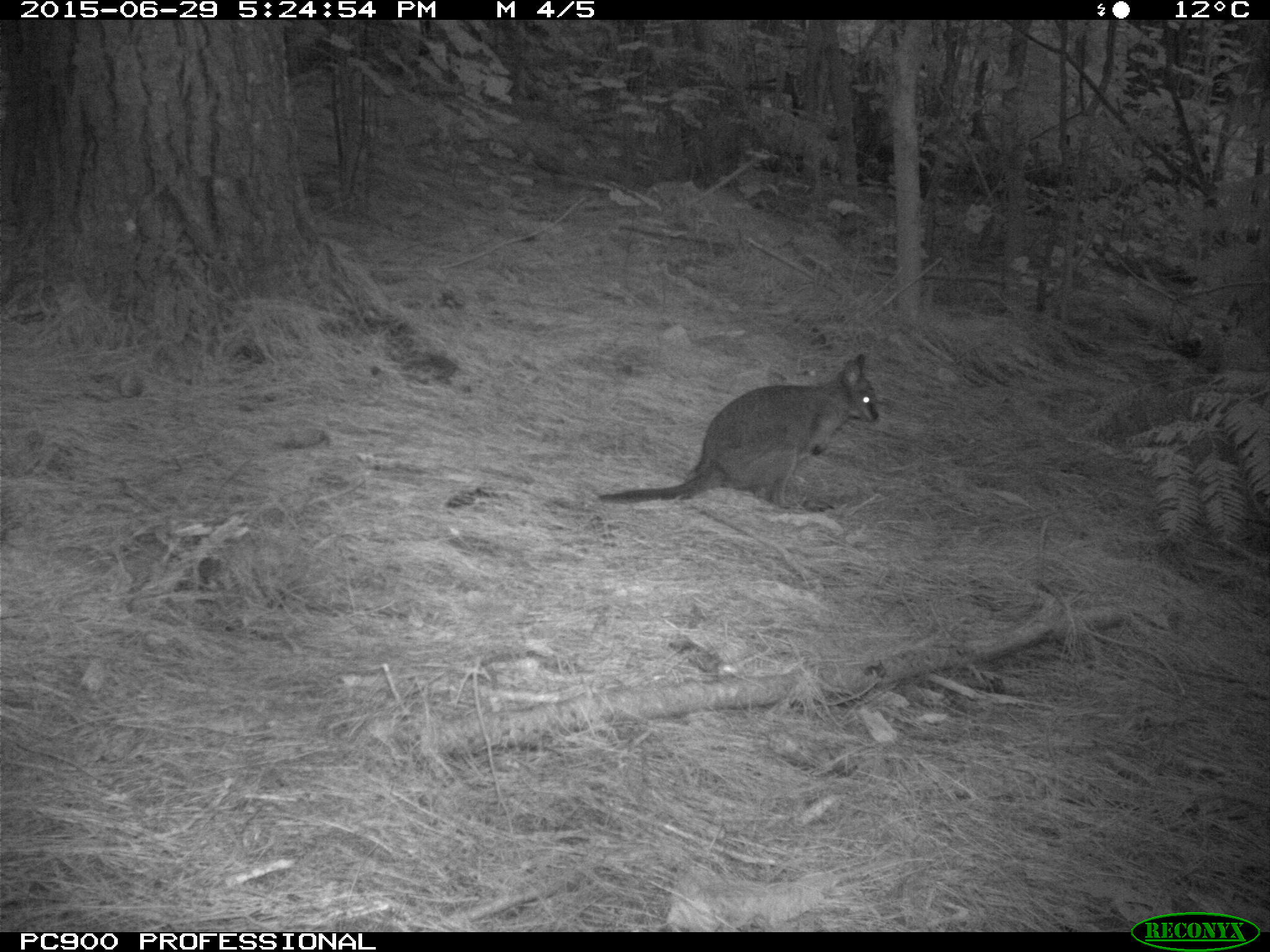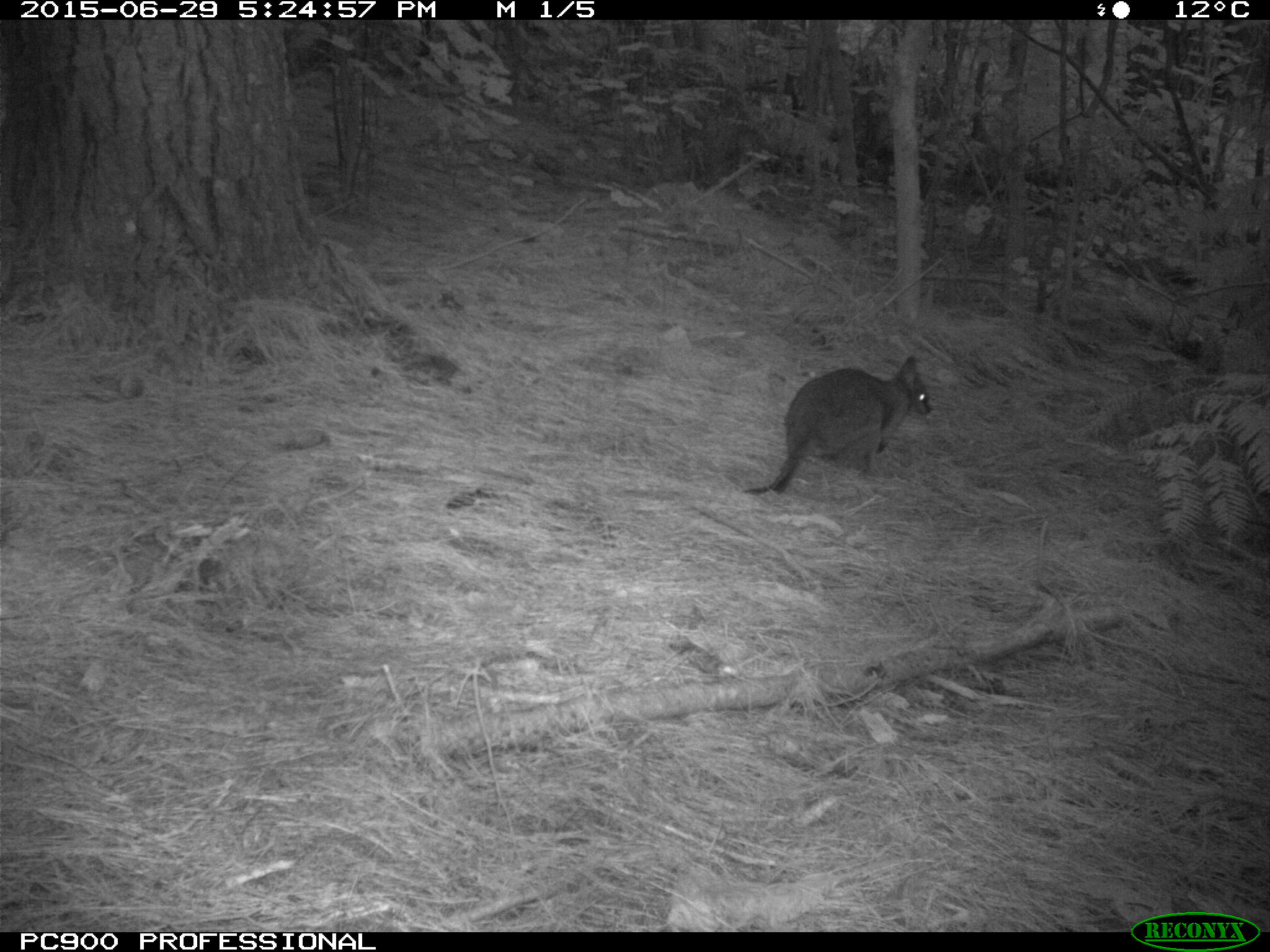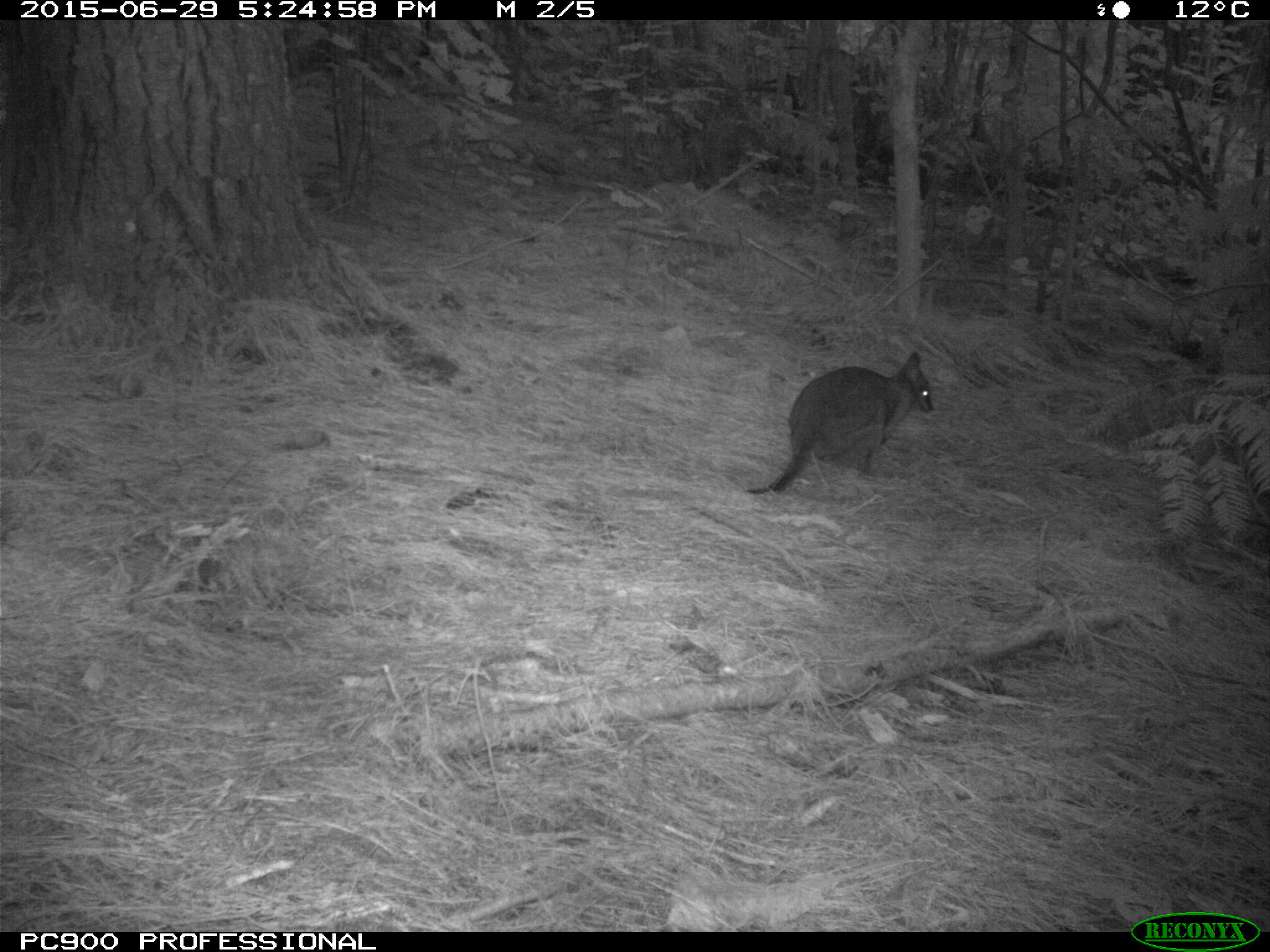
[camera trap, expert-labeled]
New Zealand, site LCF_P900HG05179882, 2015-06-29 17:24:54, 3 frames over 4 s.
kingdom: Animalia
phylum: Chordata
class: Mammalia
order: Diprotodontia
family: Macropodidae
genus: Notamacropus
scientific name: Notamacropus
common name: wallaby